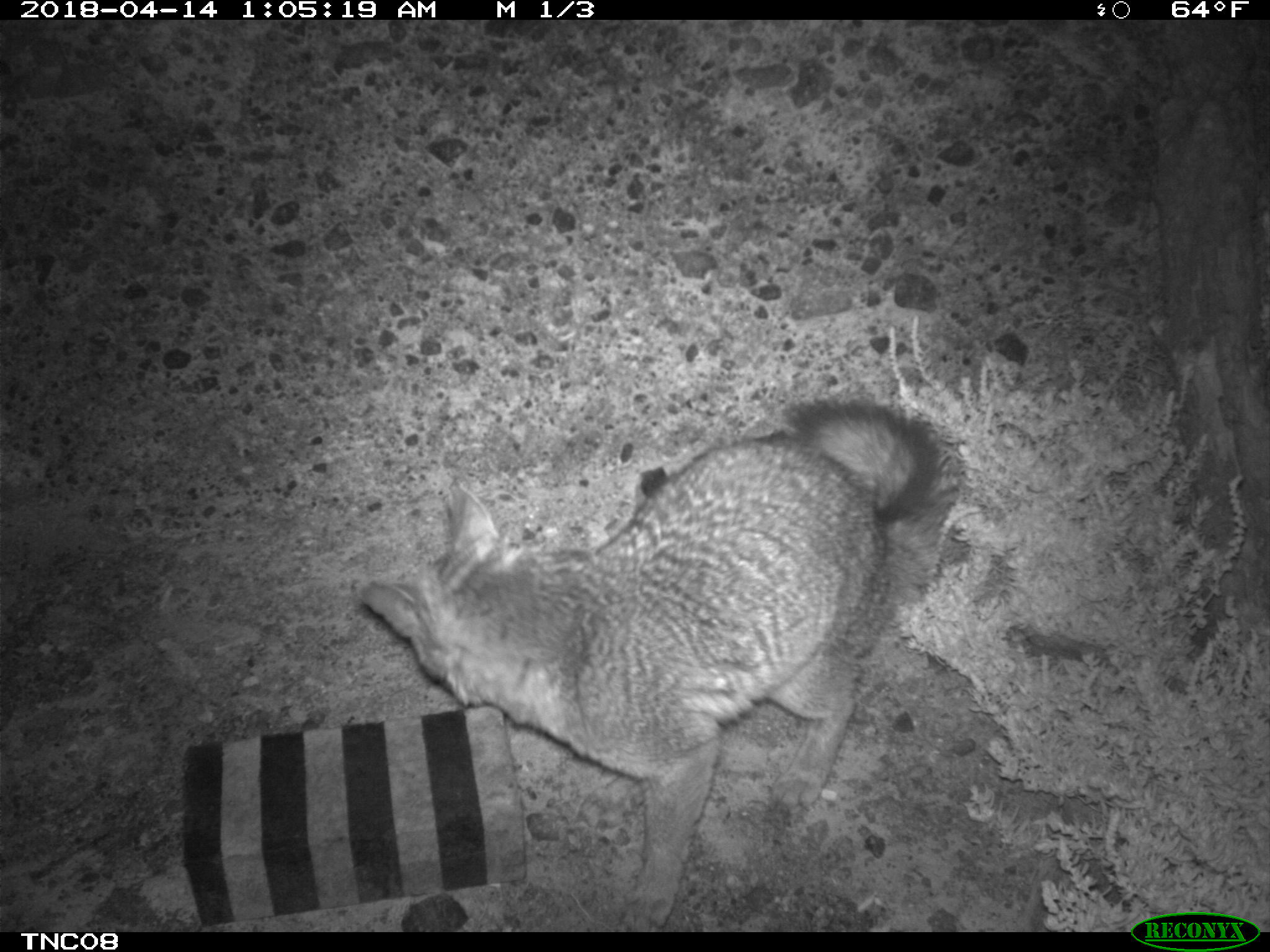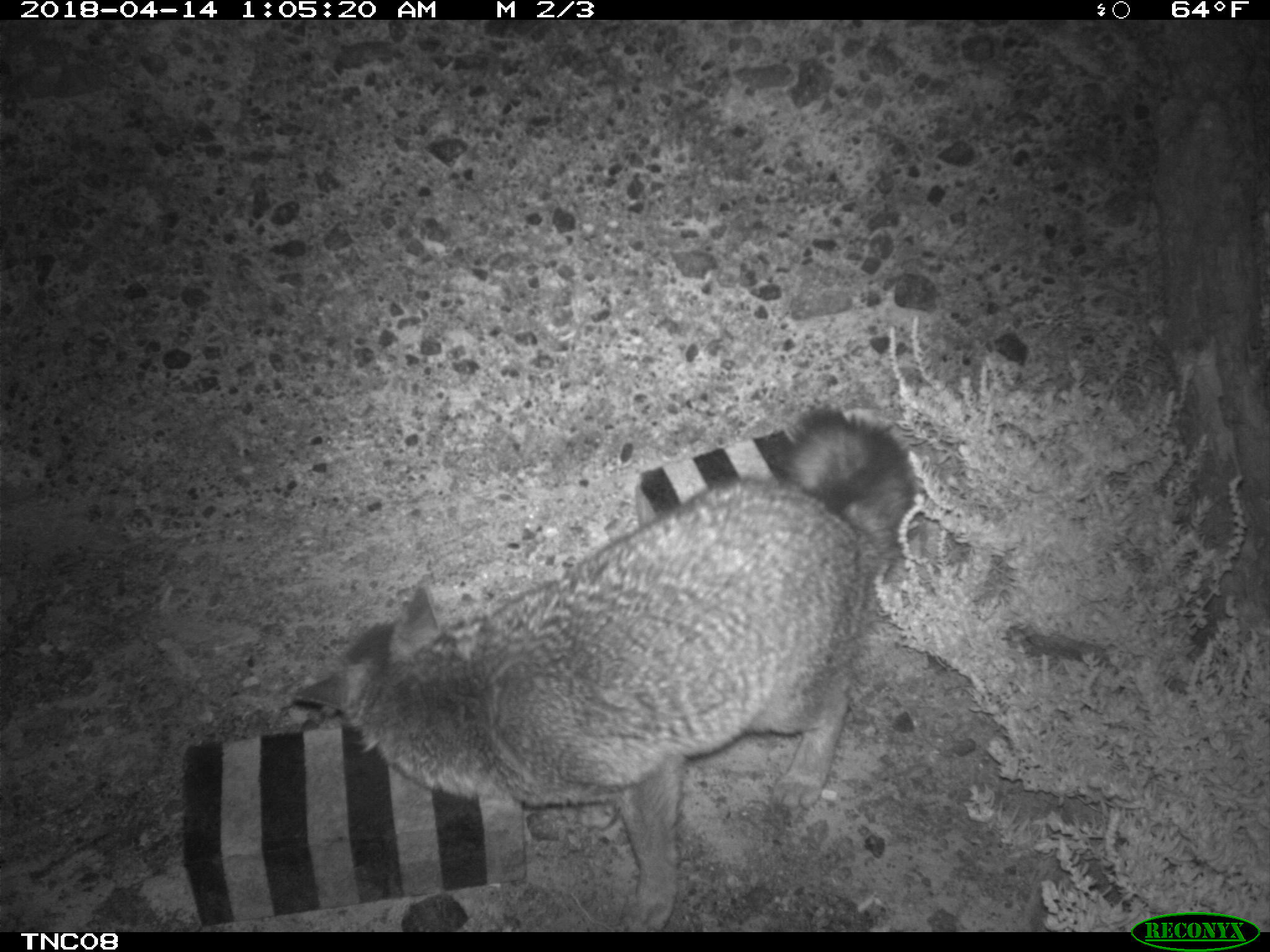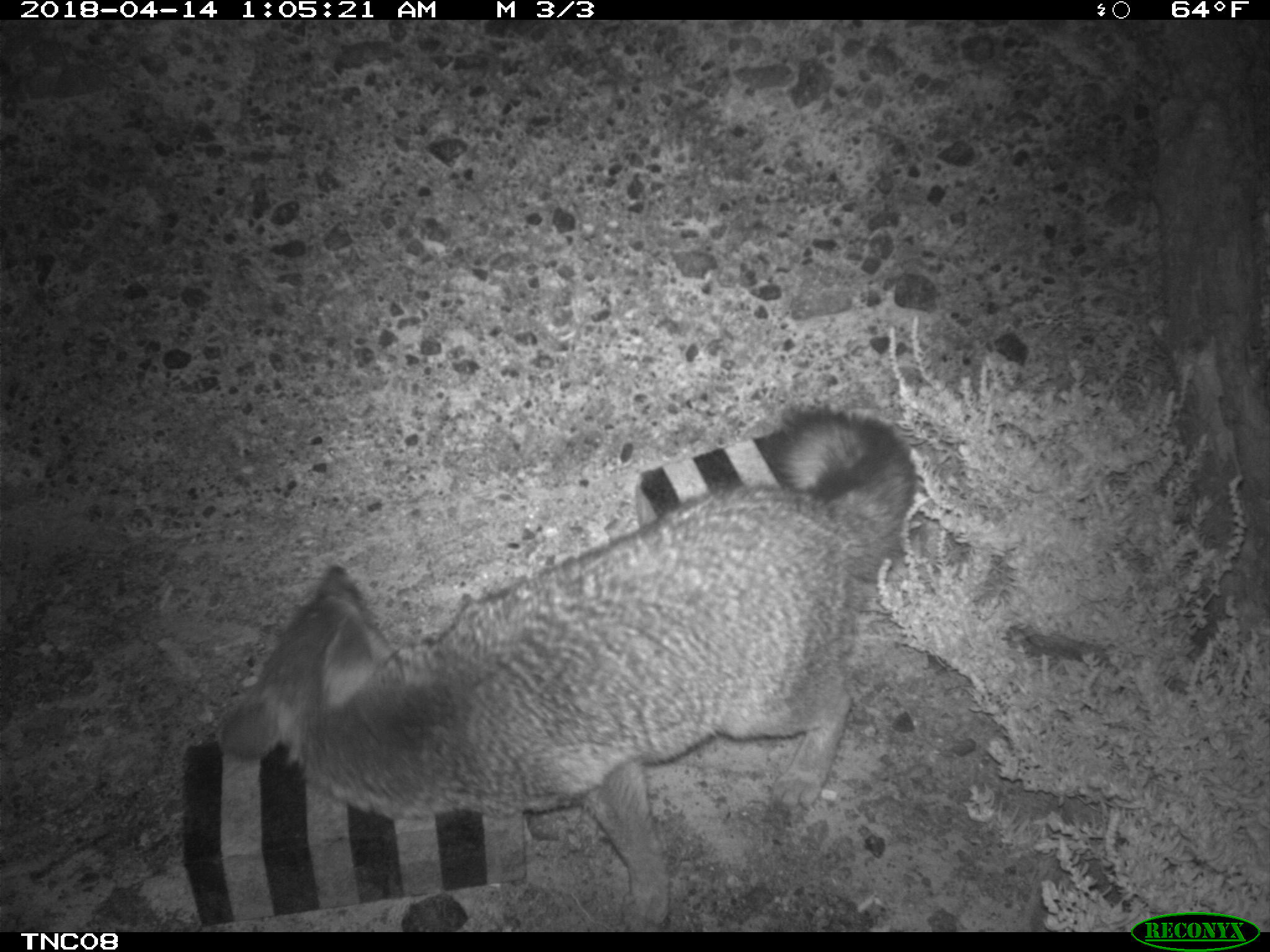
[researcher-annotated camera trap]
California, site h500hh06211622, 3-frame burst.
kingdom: Animalia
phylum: Chordata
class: Mammalia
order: Carnivora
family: Canidae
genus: Urocyon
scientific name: Urocyon littoralis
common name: island fox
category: fox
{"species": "fox (island fox) (Urocyon littoralis)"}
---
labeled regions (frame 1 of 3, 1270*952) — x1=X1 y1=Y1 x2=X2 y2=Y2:
fox: x1=363 y1=399 x2=959 y2=933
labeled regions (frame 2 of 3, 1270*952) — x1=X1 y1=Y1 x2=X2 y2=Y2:
fox: x1=293 y1=405 x2=918 y2=932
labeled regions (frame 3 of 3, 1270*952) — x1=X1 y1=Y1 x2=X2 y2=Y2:
fox: x1=218 y1=405 x2=917 y2=930